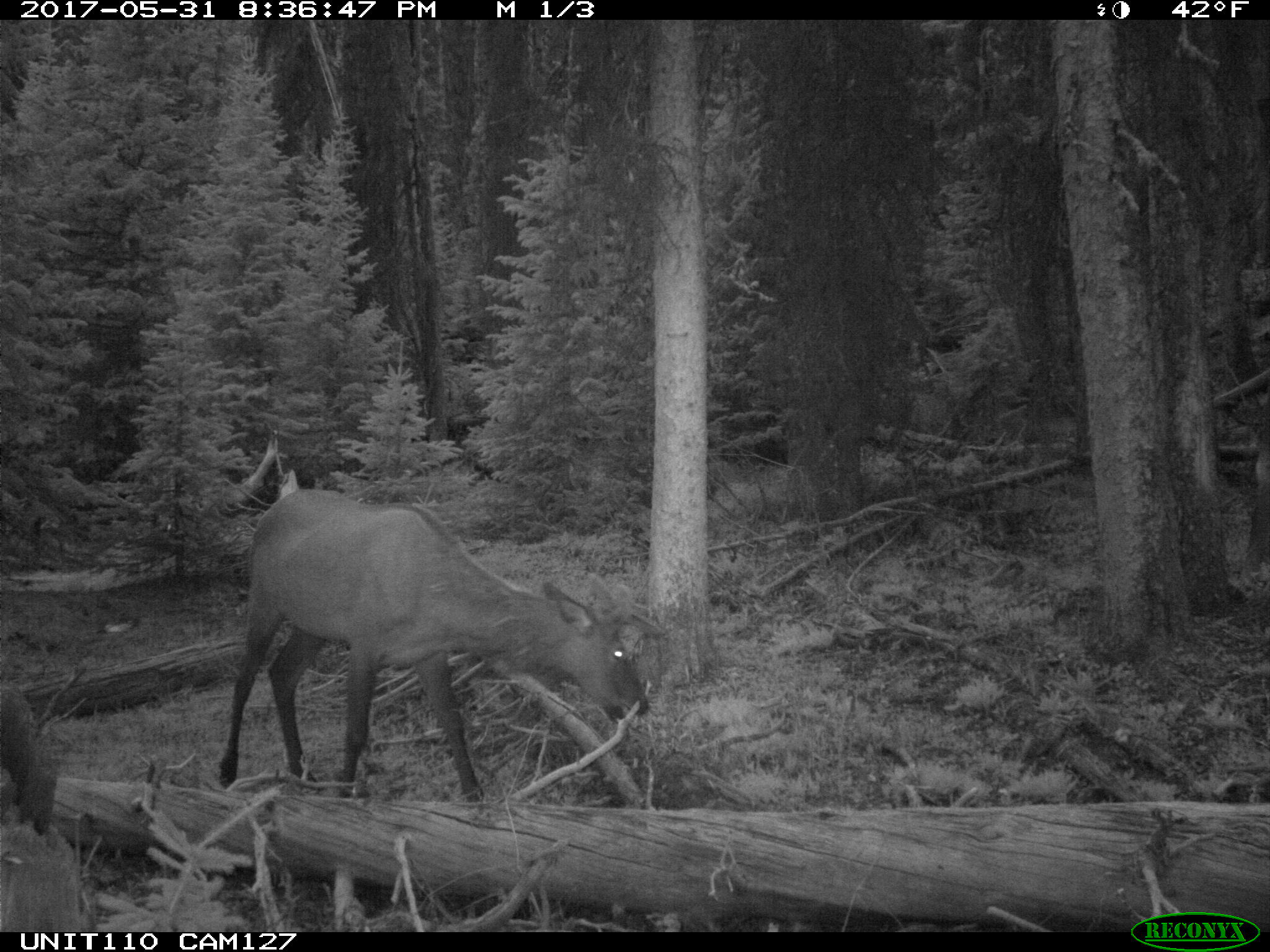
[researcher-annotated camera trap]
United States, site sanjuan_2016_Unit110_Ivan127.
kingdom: Animalia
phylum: Chordata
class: Mammalia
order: Artiodactyla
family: Cervidae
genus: Cervus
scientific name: Cervus elaphus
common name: red deer